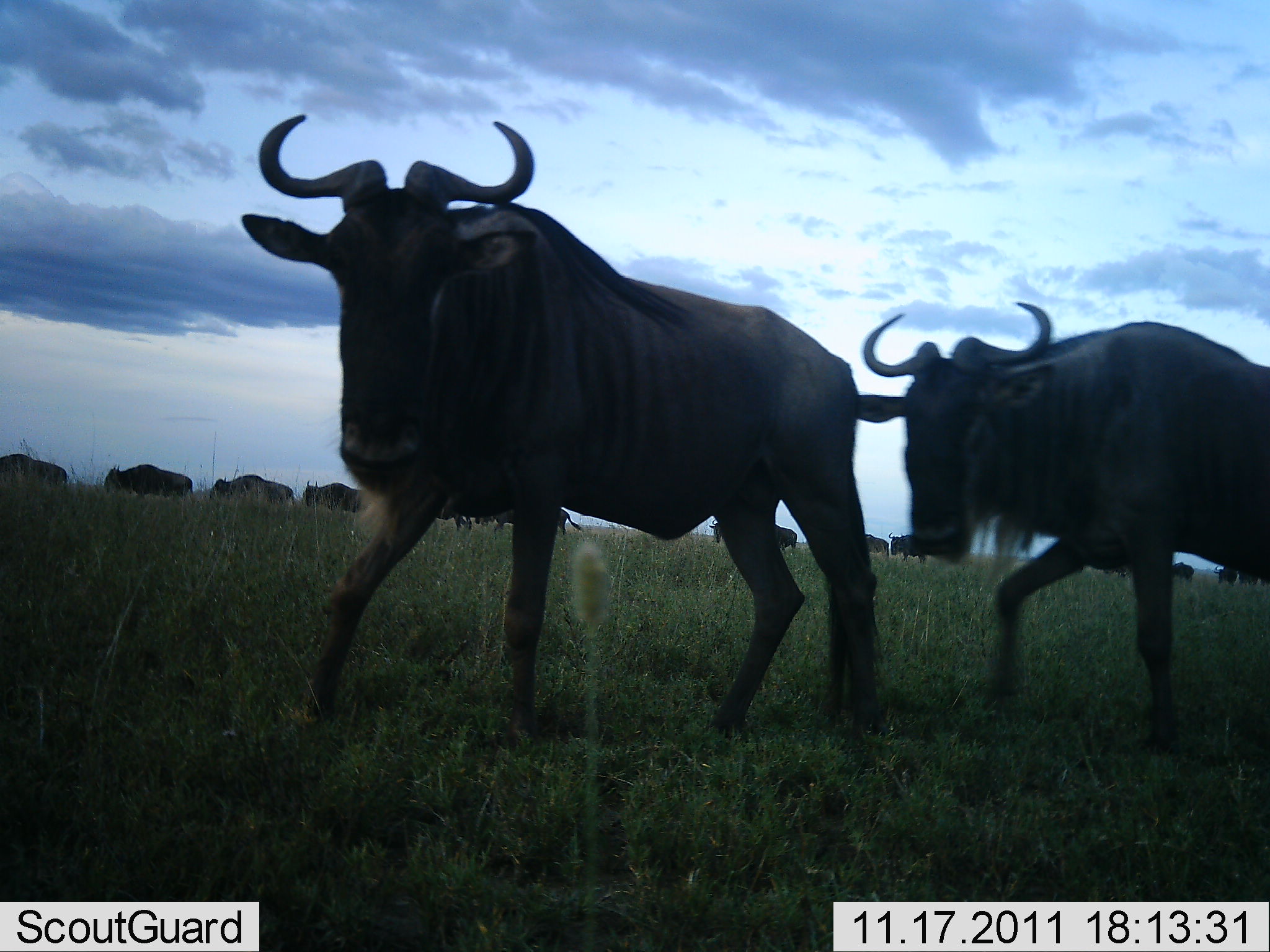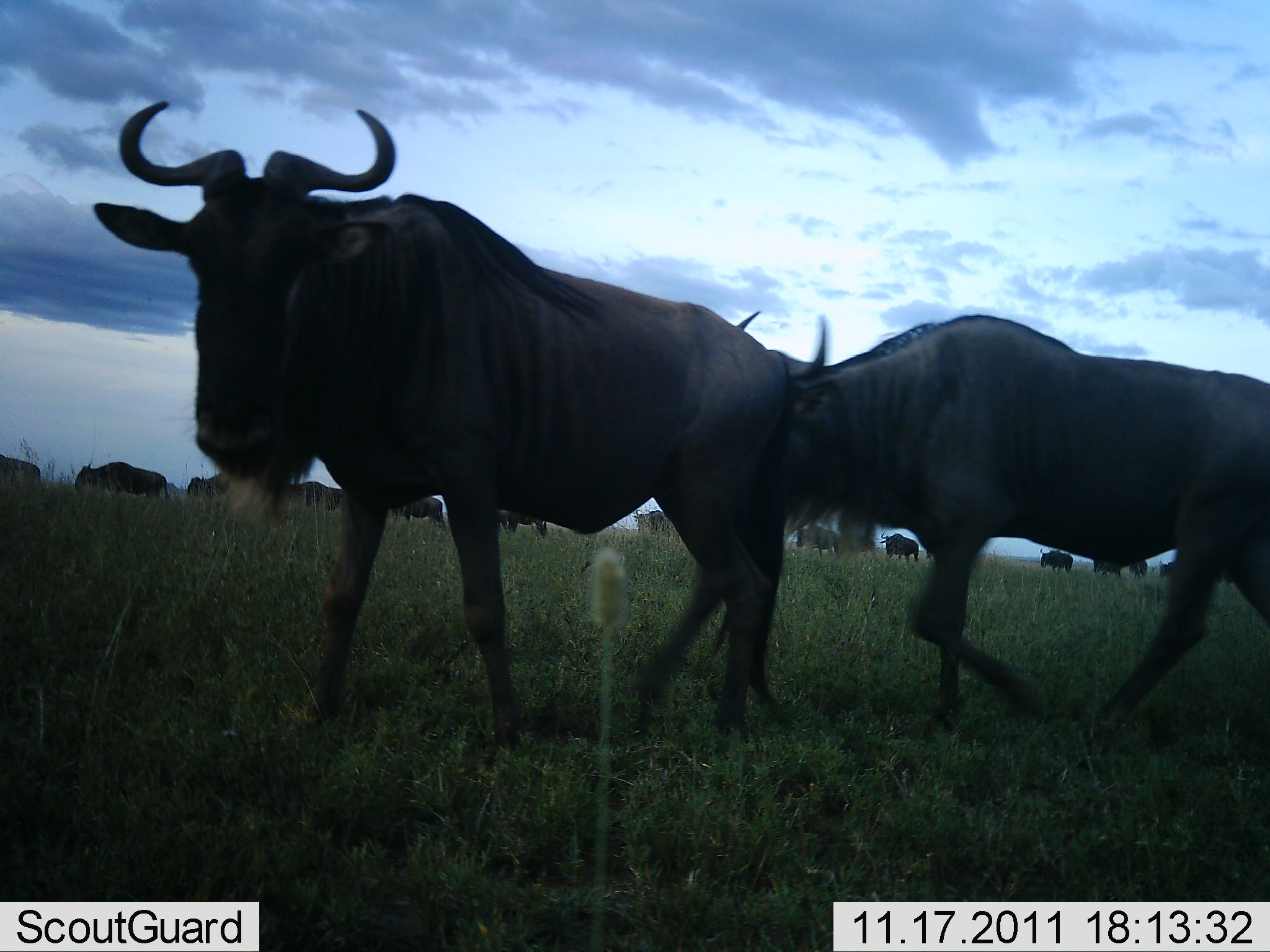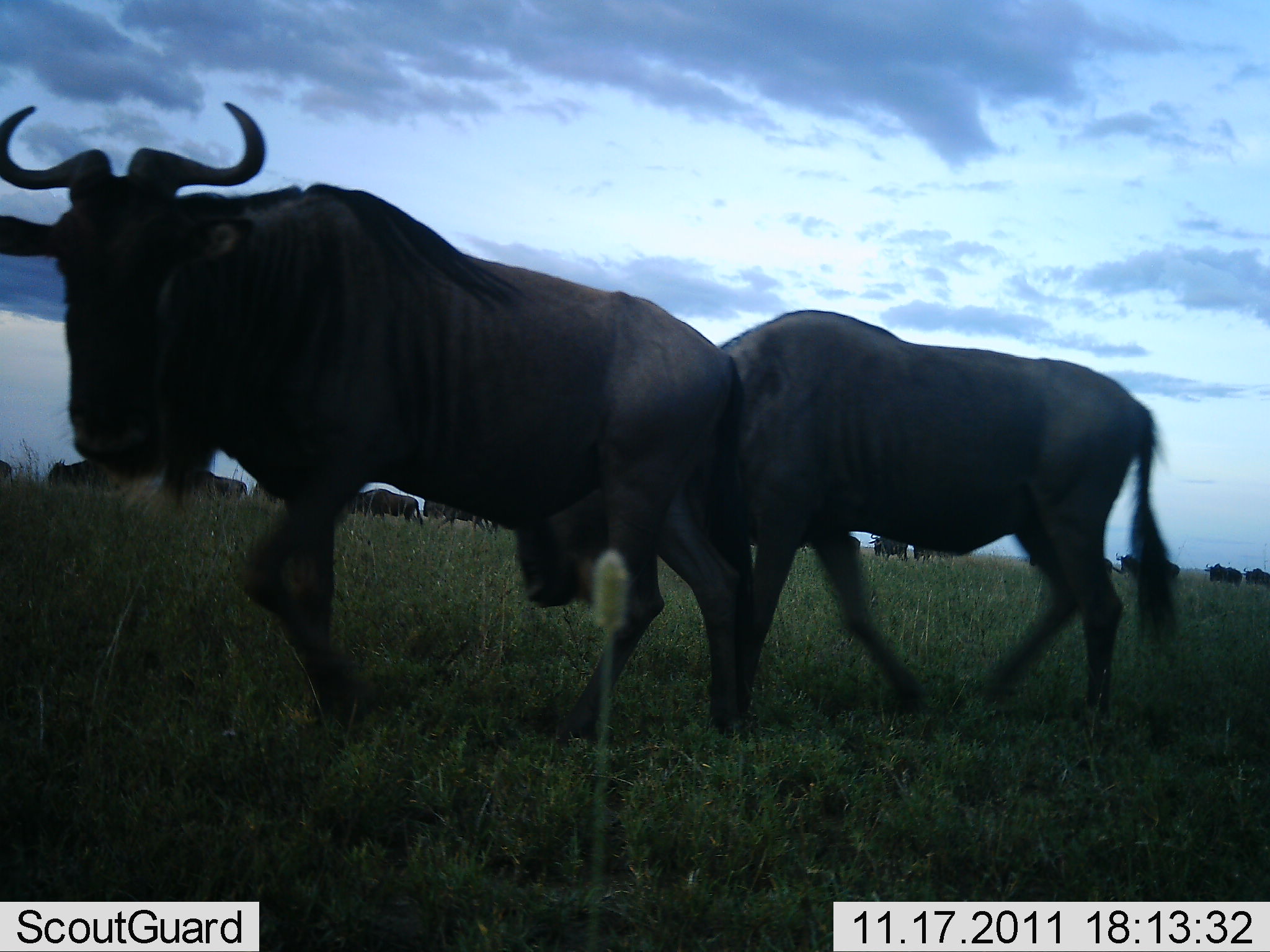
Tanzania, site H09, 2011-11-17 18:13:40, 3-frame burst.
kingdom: Animalia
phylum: Chordata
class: Mammalia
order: Artiodactyla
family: Bovidae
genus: Connochaetes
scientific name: Connochaetes taurinus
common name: blue wildebeest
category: wildebeest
Wildebeest (blue wildebeest) (Connochaetes taurinus), count 11-50. Behavior (volunteer vote fractions): standing 23%, resting 0%, moving 92%, interacting 0%. Young present (vote fraction): 0%. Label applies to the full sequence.